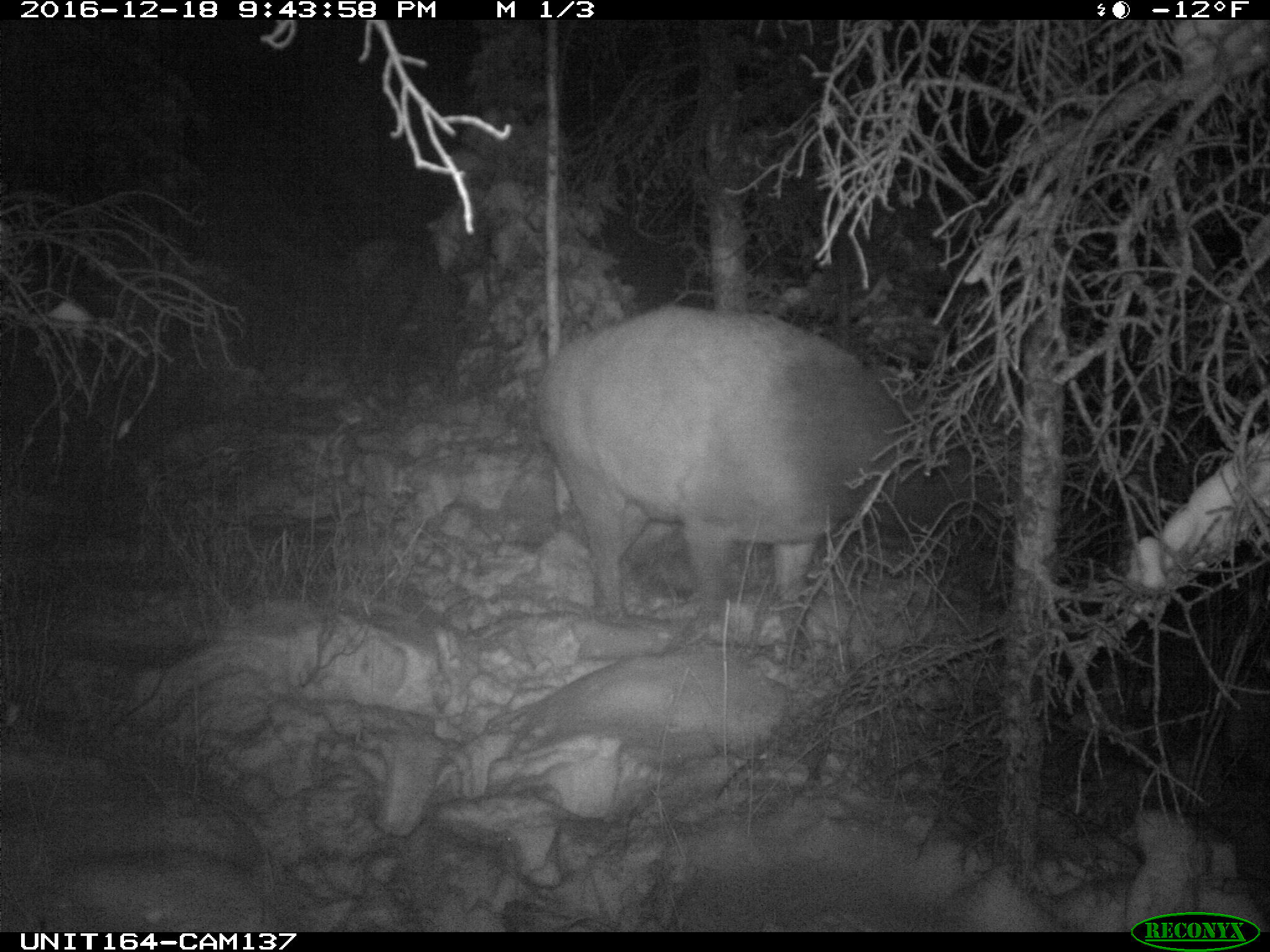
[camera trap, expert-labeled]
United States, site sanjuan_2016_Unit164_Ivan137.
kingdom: Animalia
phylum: Chordata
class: Mammalia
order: Artiodactyla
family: Cervidae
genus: Cervus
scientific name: Cervus elaphus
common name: red deer